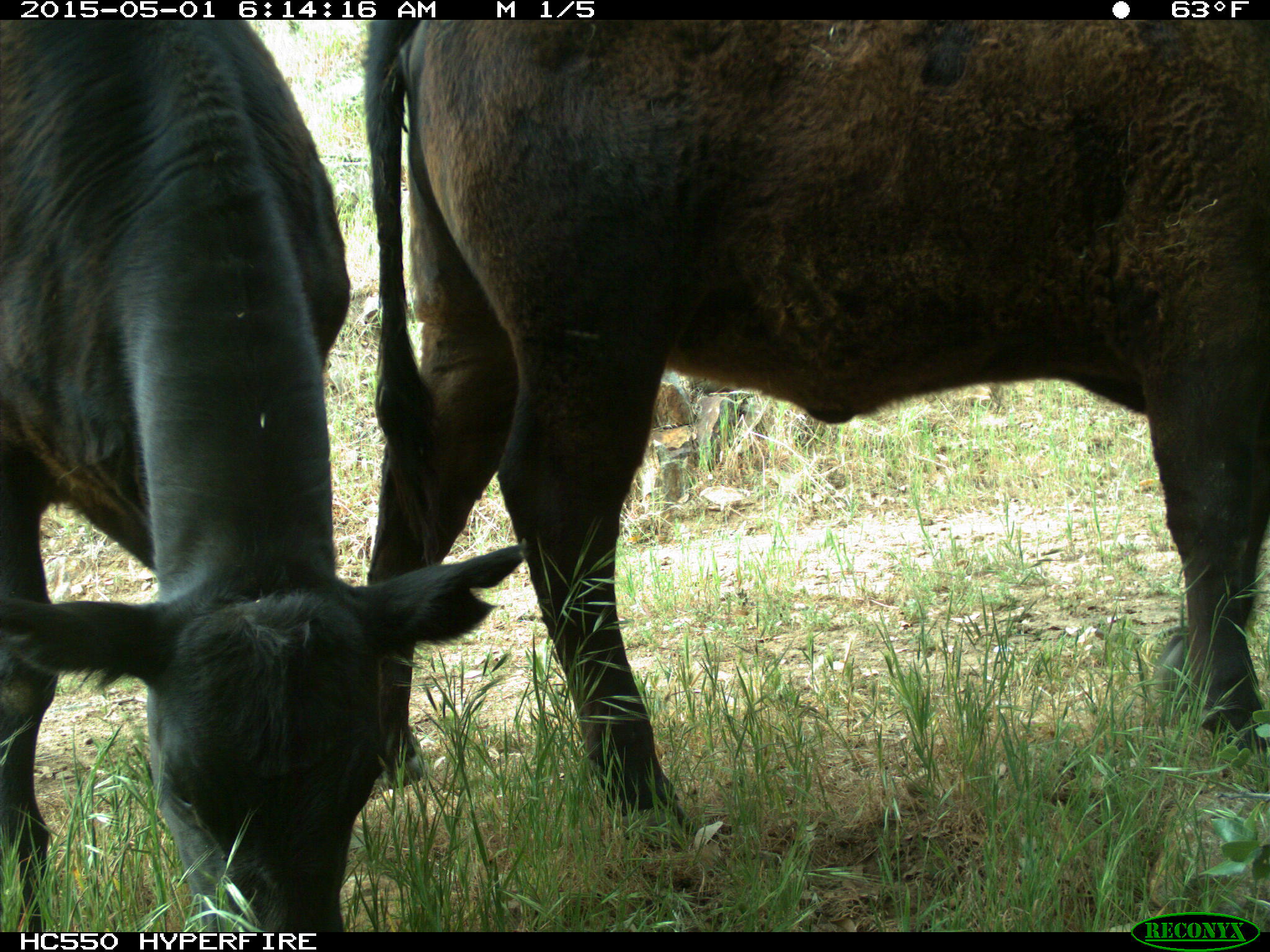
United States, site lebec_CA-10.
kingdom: Animalia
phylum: Chordata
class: Mammalia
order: Artiodactyla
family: Bovidae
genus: Bos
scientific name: Bos taurus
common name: domestic cow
Bos taurus (domestic cow).